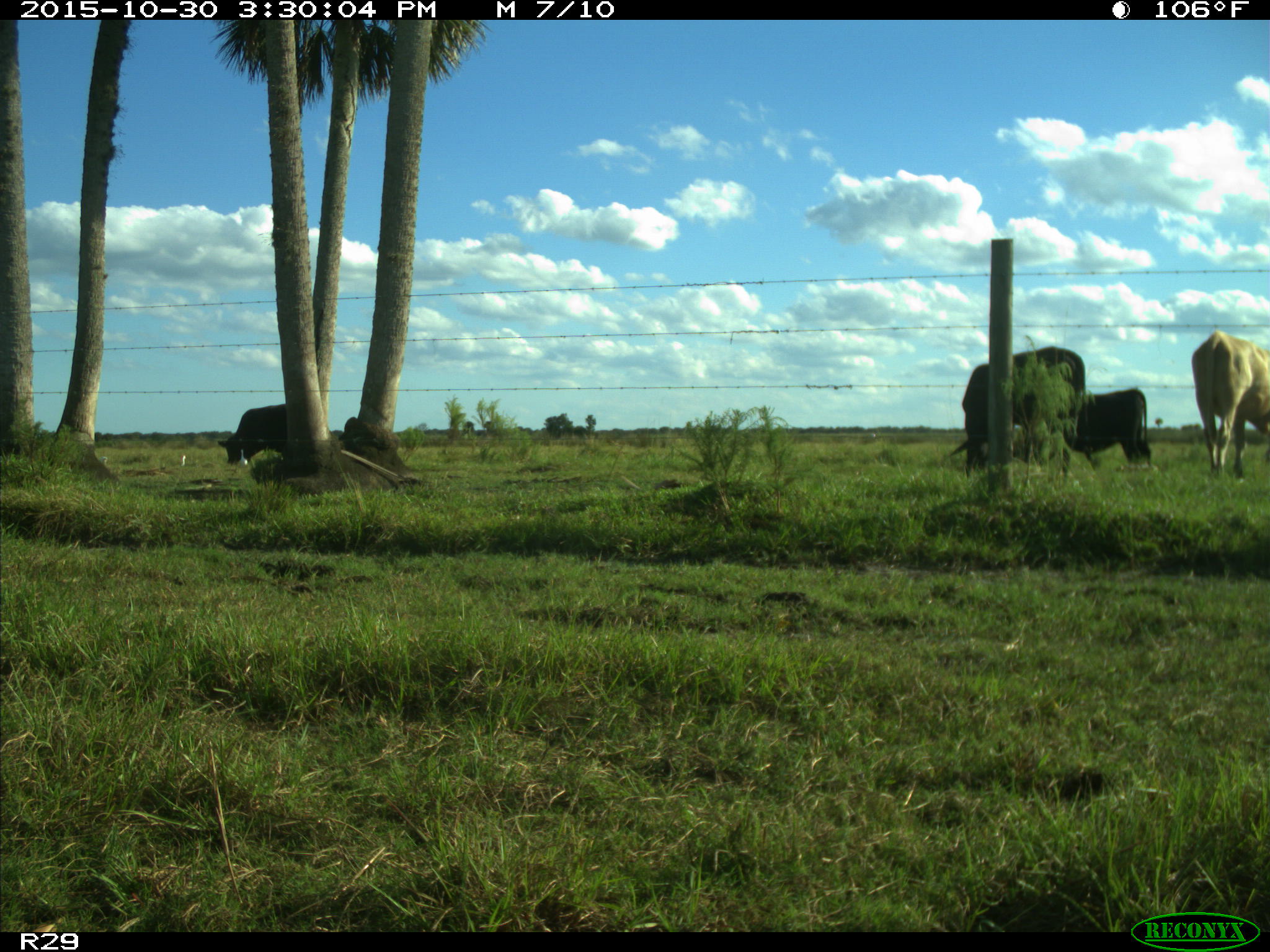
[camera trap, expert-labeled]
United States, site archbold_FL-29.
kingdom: Animalia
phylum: Chordata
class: Mammalia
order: Artiodactyla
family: Bovidae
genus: Bos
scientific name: Bos taurus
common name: domestic cow